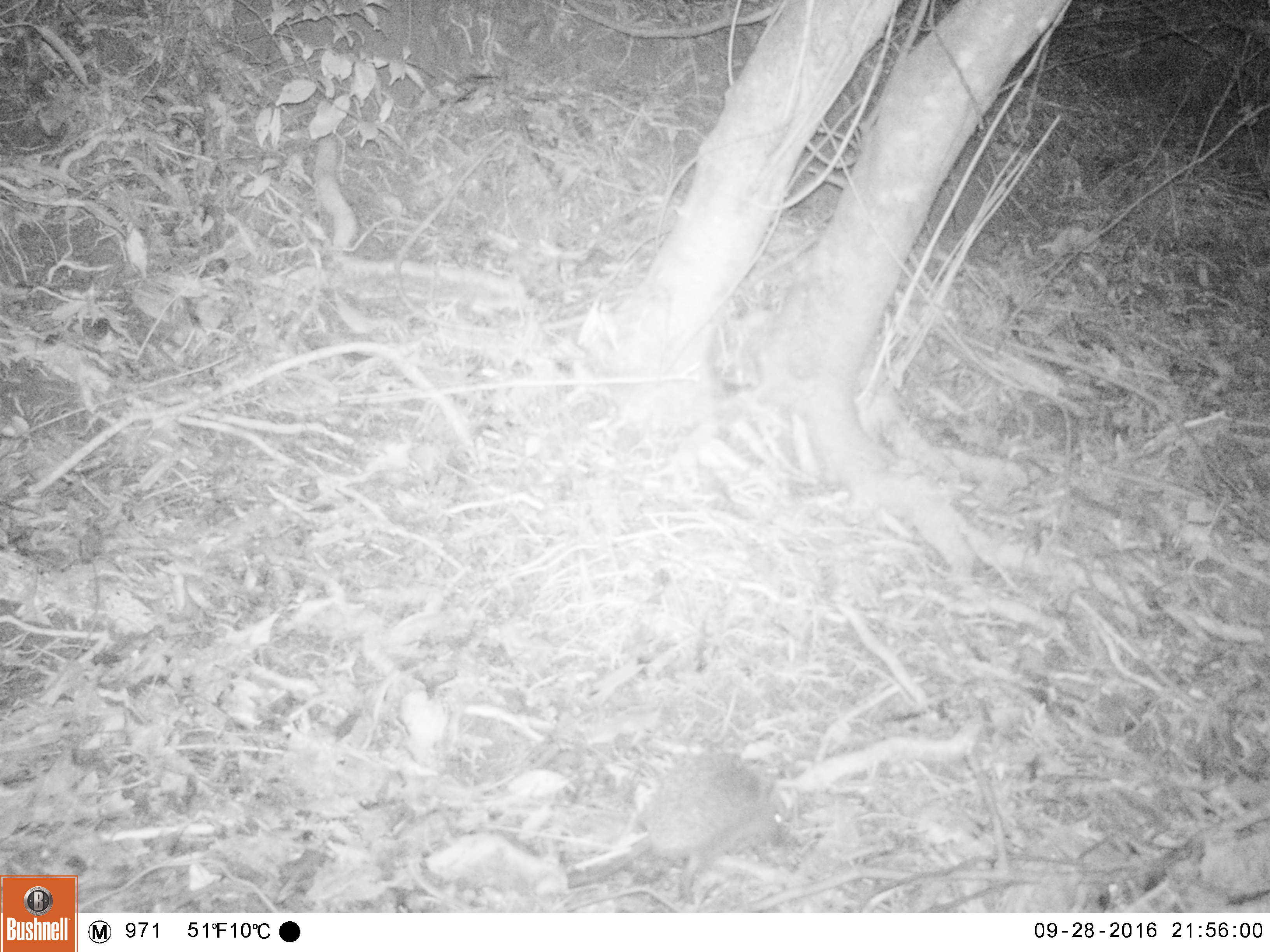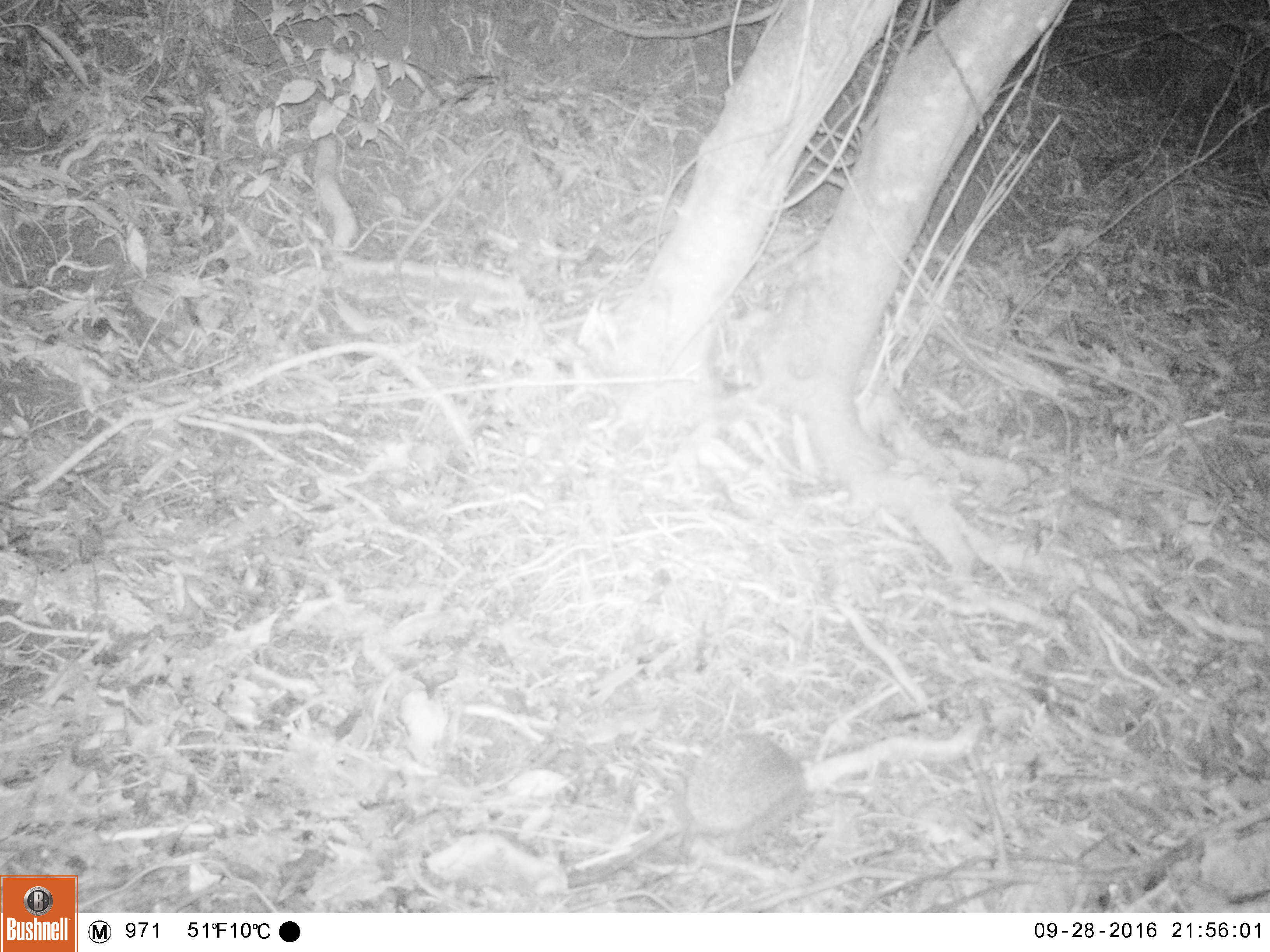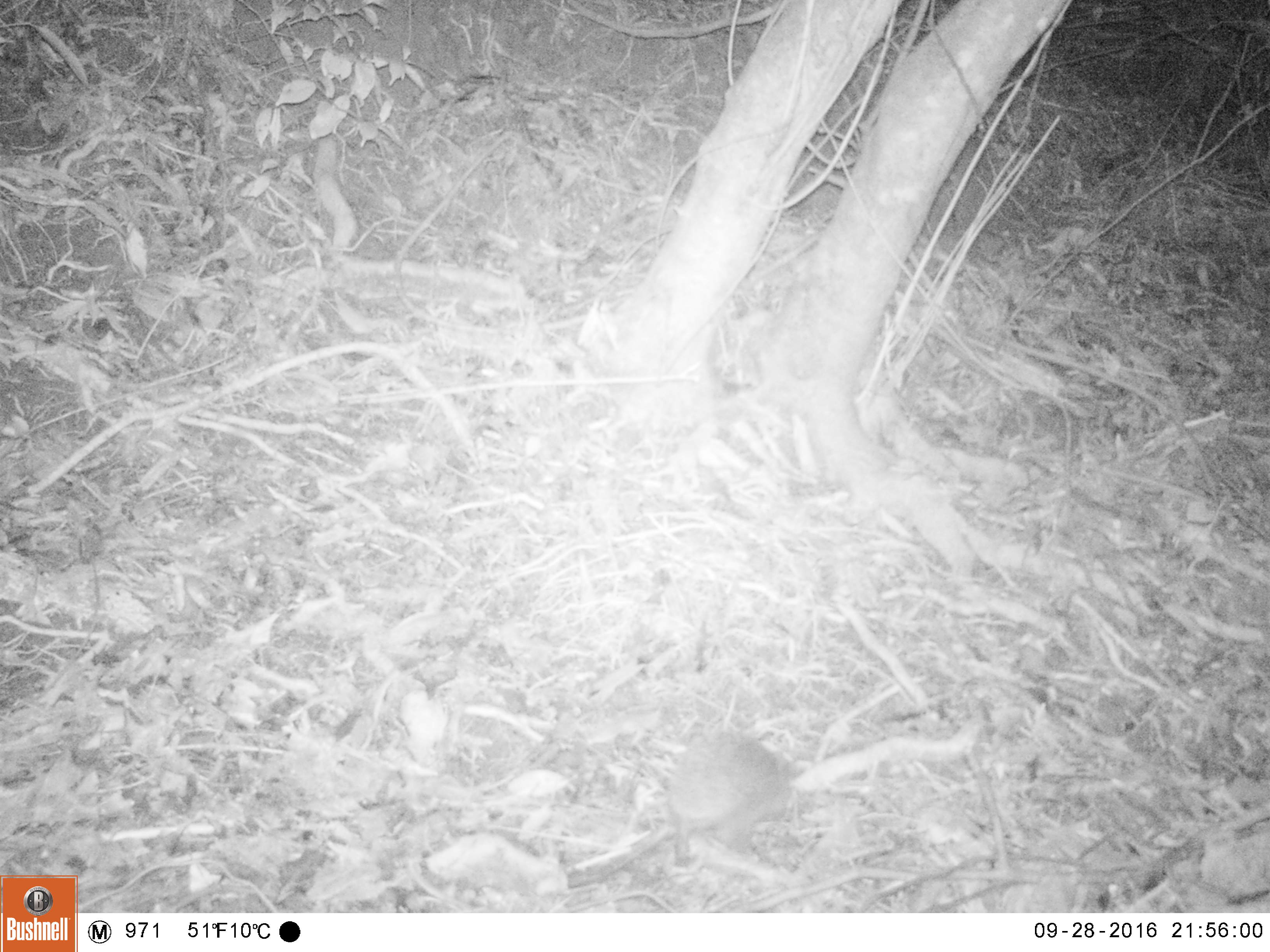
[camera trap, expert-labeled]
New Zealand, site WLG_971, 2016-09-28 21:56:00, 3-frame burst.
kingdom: Animalia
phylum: Chordata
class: Mammalia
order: Eulipotyphla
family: Erinaceidae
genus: Erinaceus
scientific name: Erinaceus europaeus europaeus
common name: european hedgehog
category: hedgehog